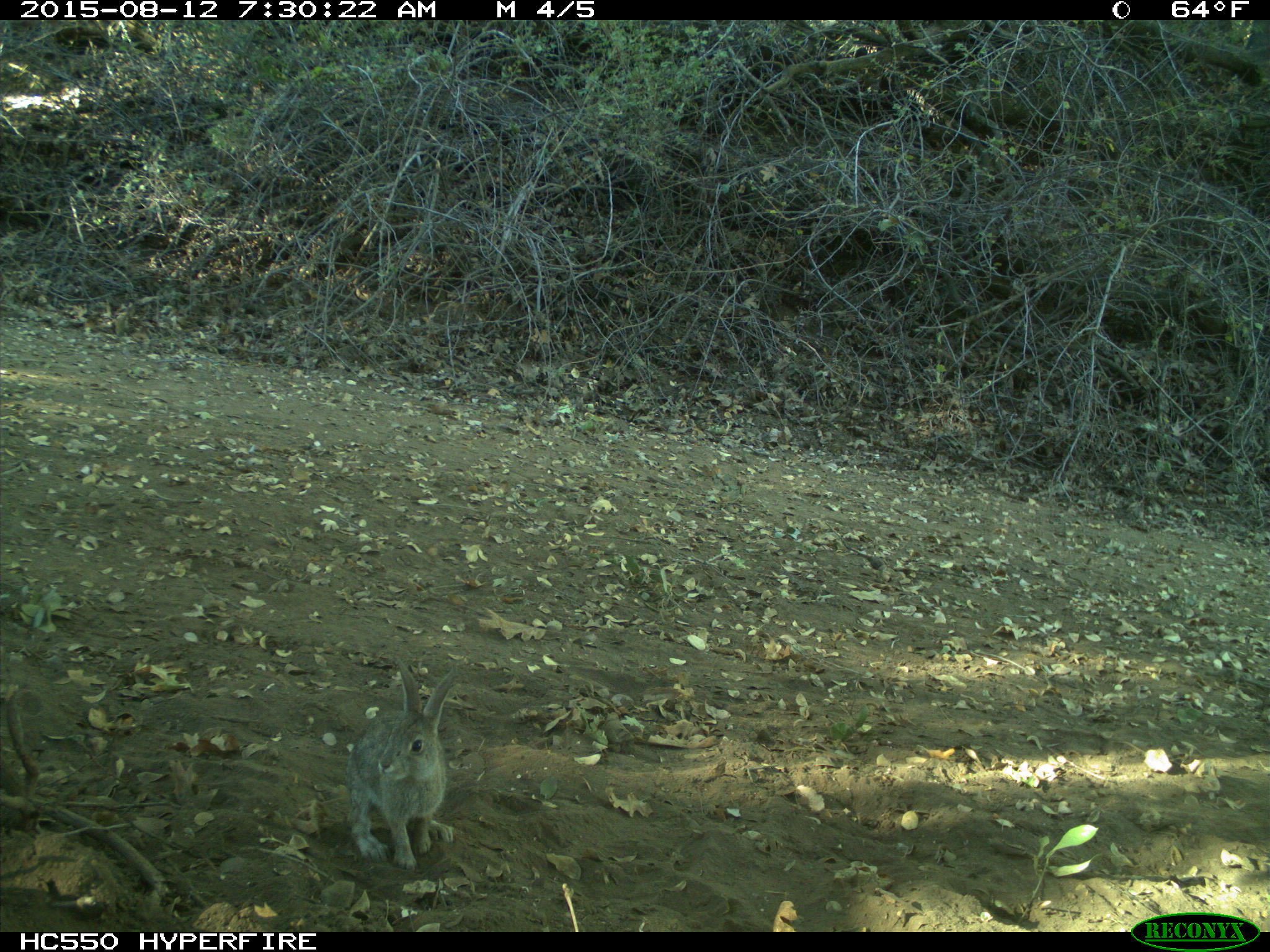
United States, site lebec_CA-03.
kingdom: Animalia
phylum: Chordata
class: Mammalia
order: Lagomorpha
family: Leporidae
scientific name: Leporidae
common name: rabbits and hares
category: unidentified rabbit